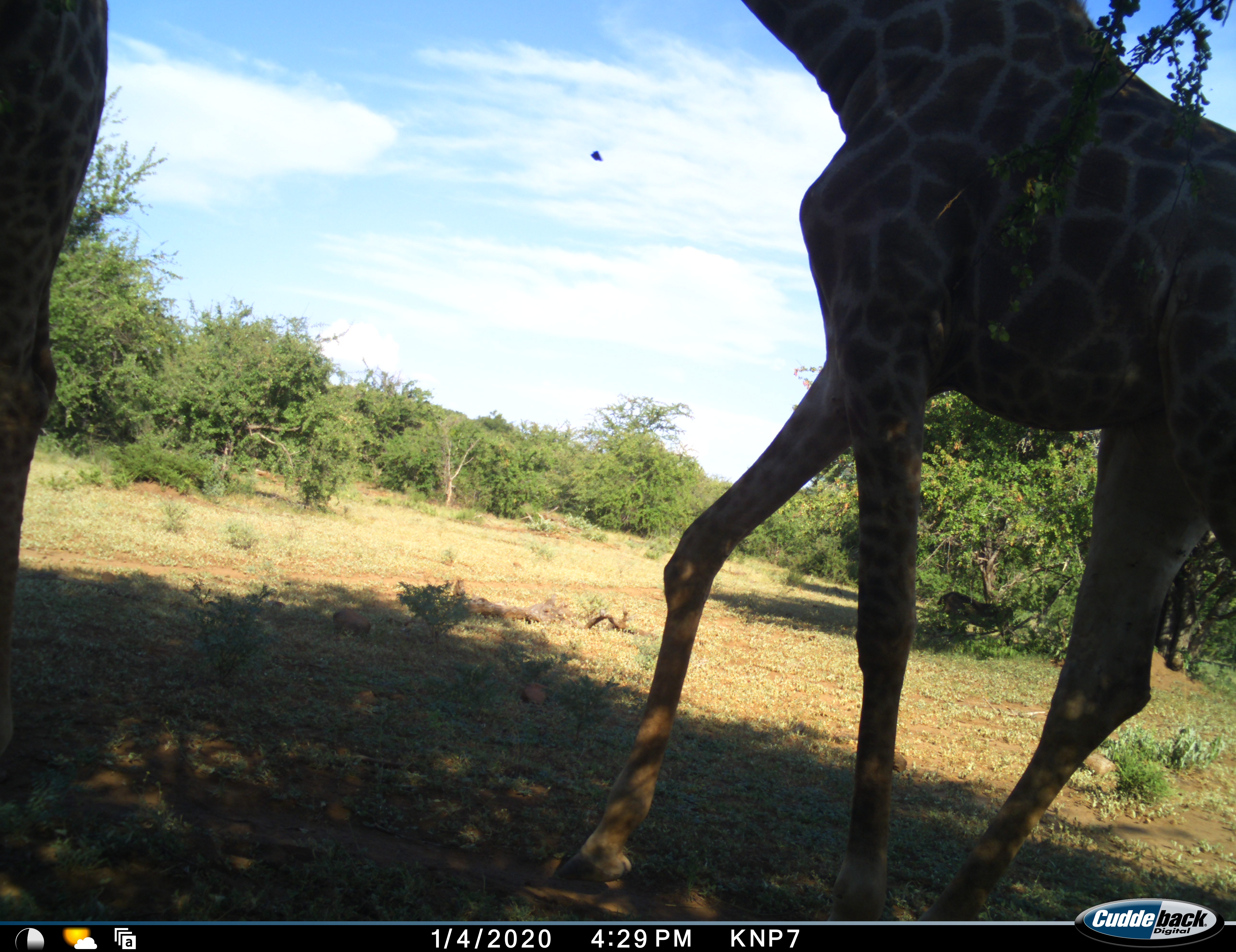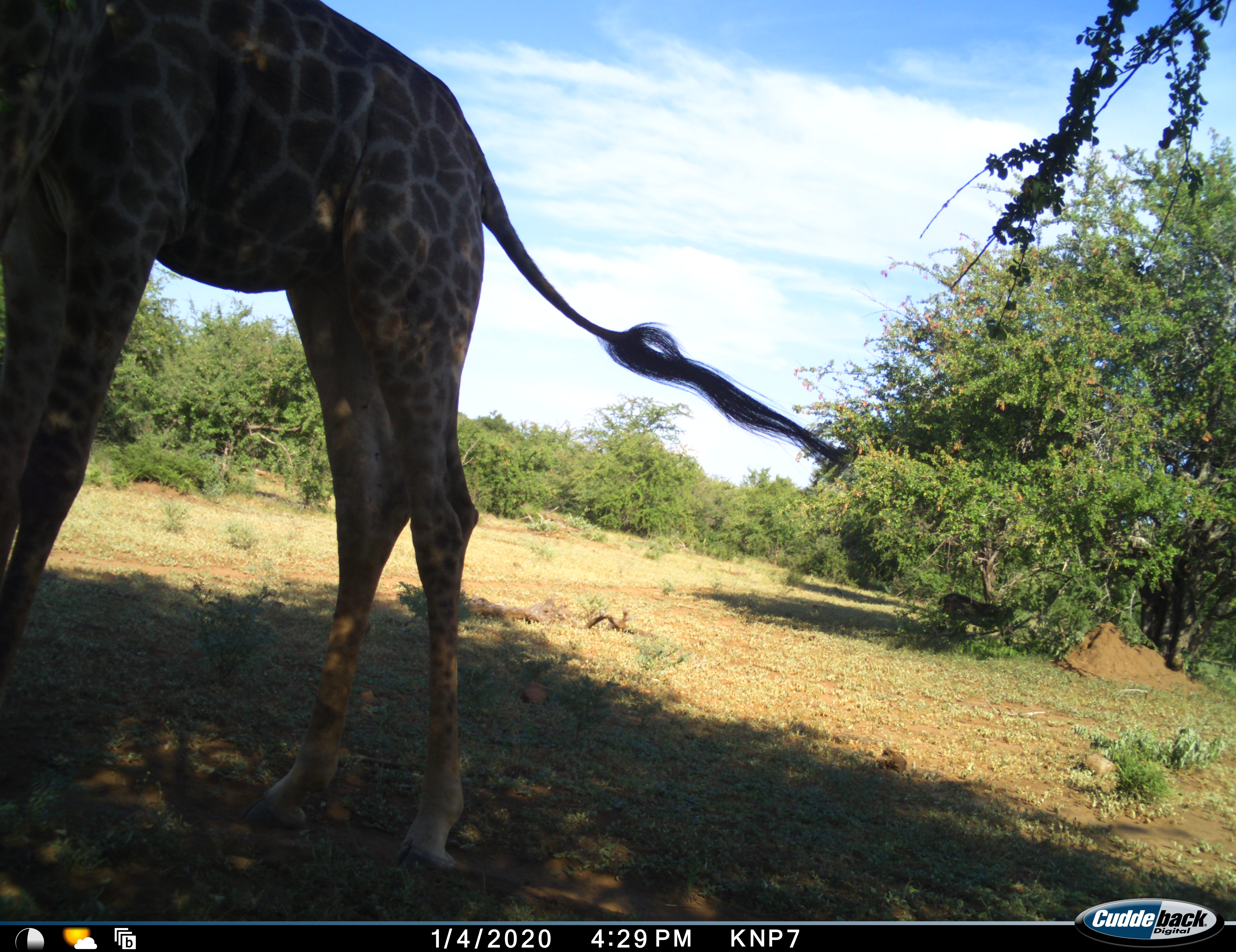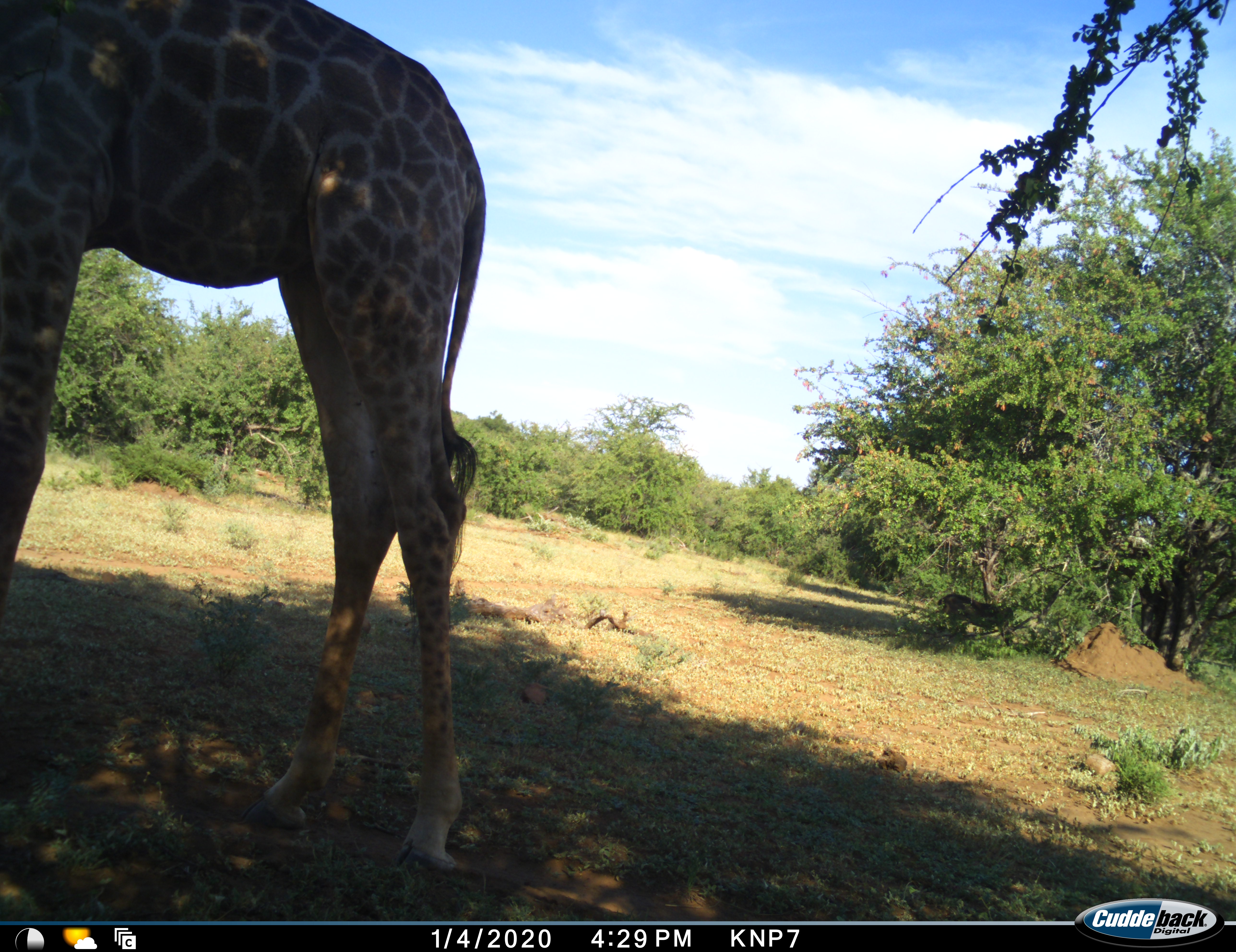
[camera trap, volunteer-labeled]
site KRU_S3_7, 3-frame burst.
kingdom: Animalia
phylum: Chordata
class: Mammalia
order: Artiodactyla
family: Giraffidae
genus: Giraffa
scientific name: Giraffa camelopardalis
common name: giraffe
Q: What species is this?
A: Giraffe (Giraffa camelopardalis).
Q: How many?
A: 2.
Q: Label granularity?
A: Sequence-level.